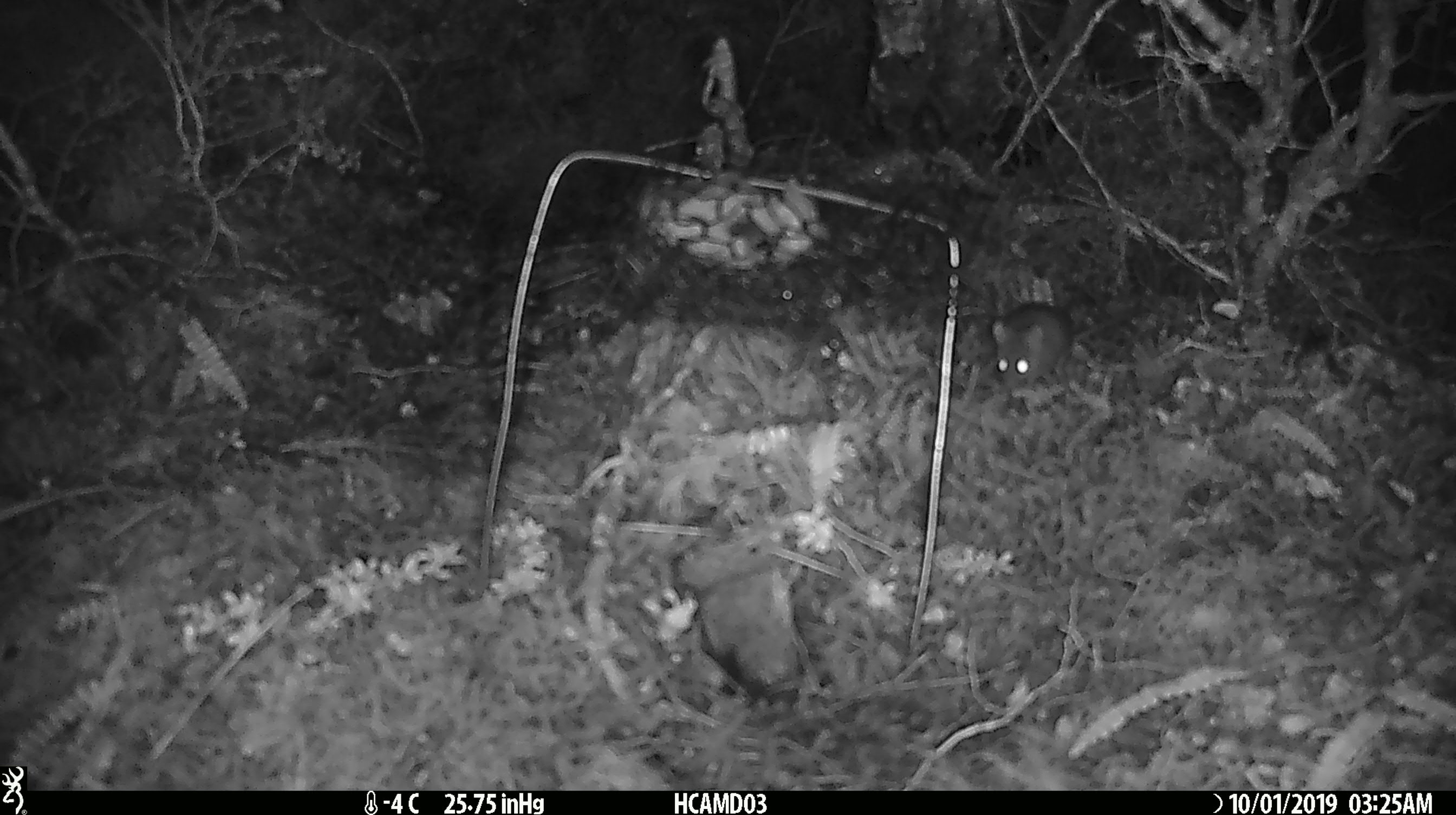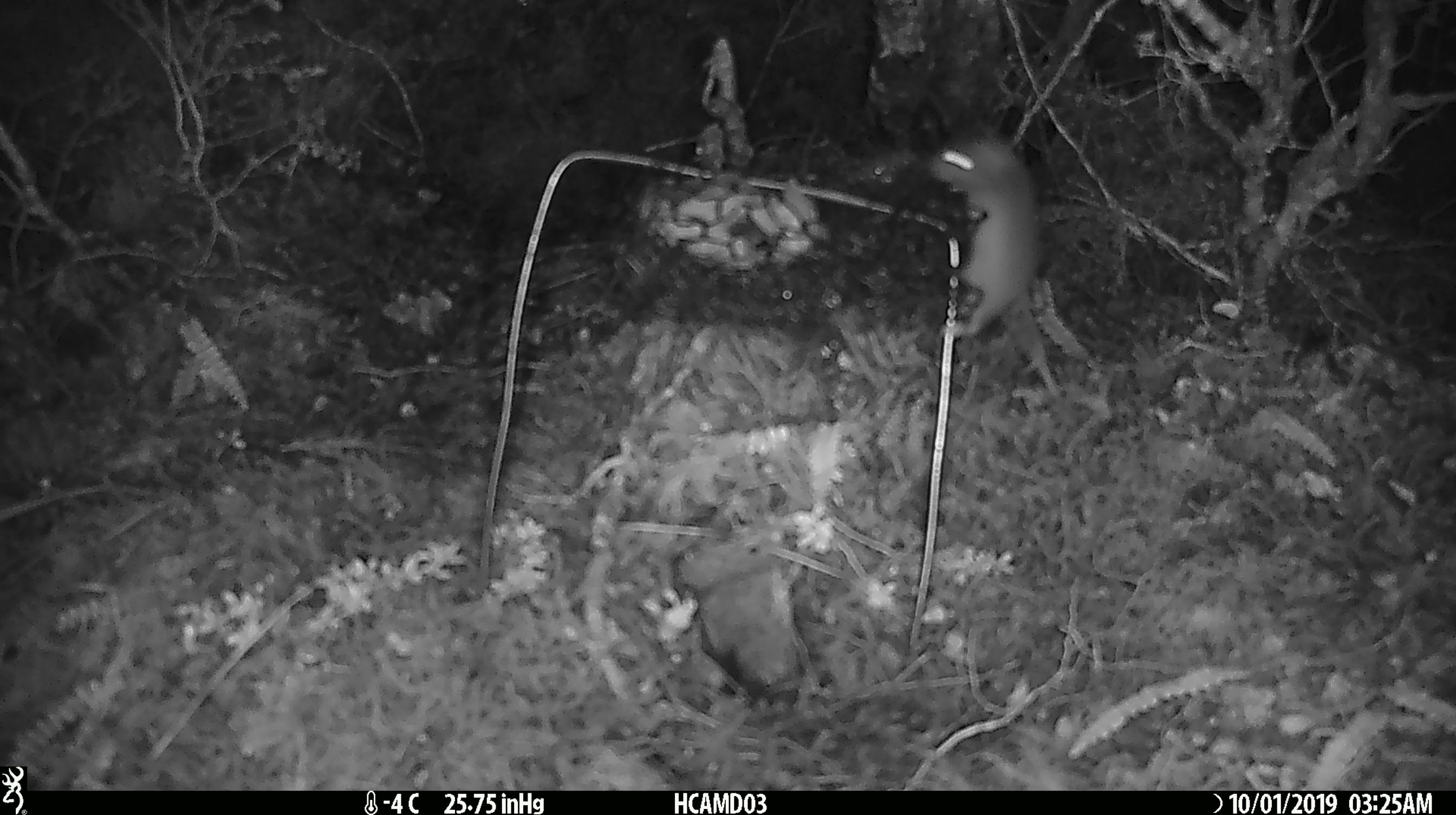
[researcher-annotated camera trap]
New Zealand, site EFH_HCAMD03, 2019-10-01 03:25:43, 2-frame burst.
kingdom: Animalia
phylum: Chordata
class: Mammalia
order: Rodentia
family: Muridae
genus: Mus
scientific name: Mus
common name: mouse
Mouse (Mus).